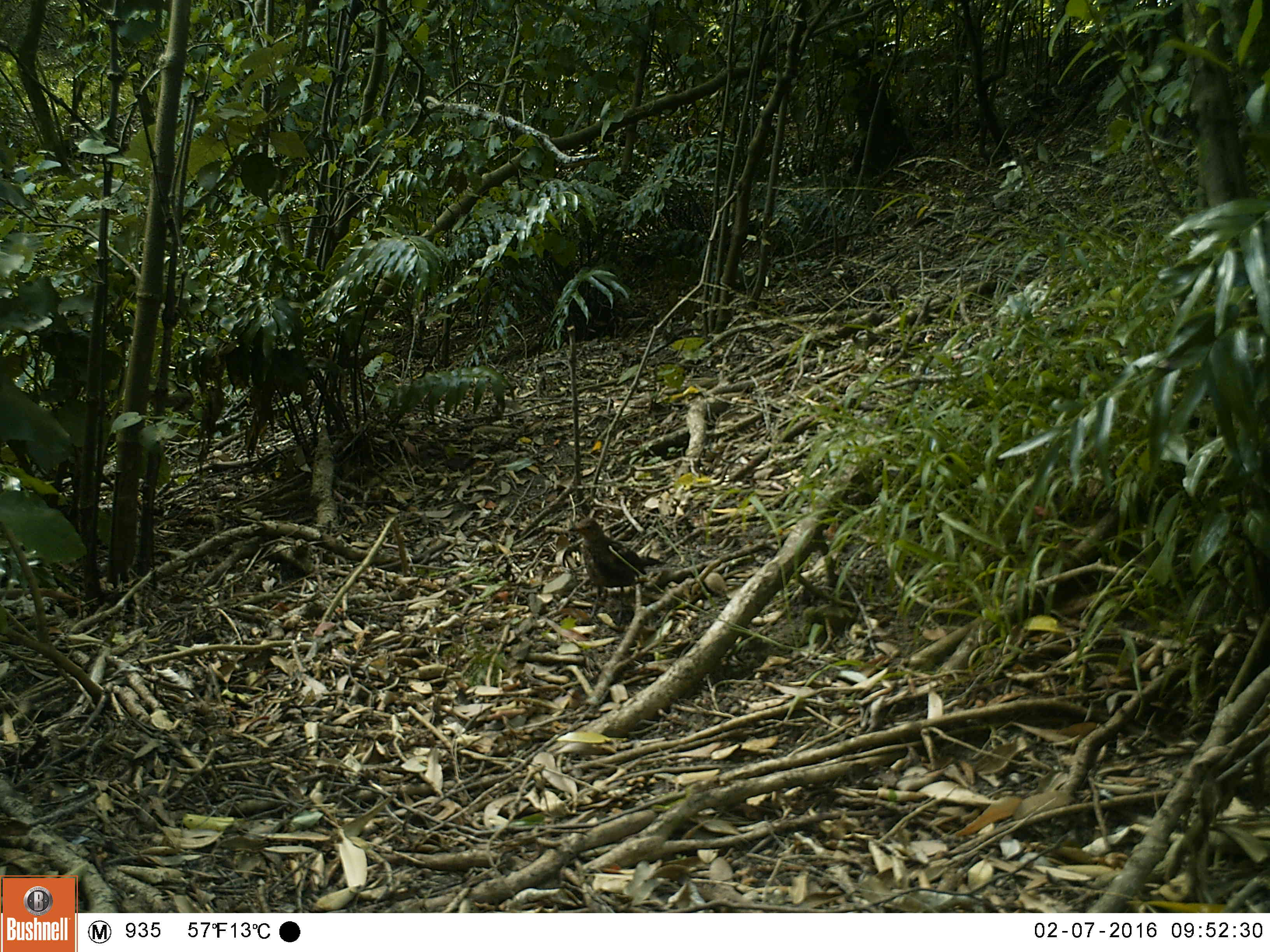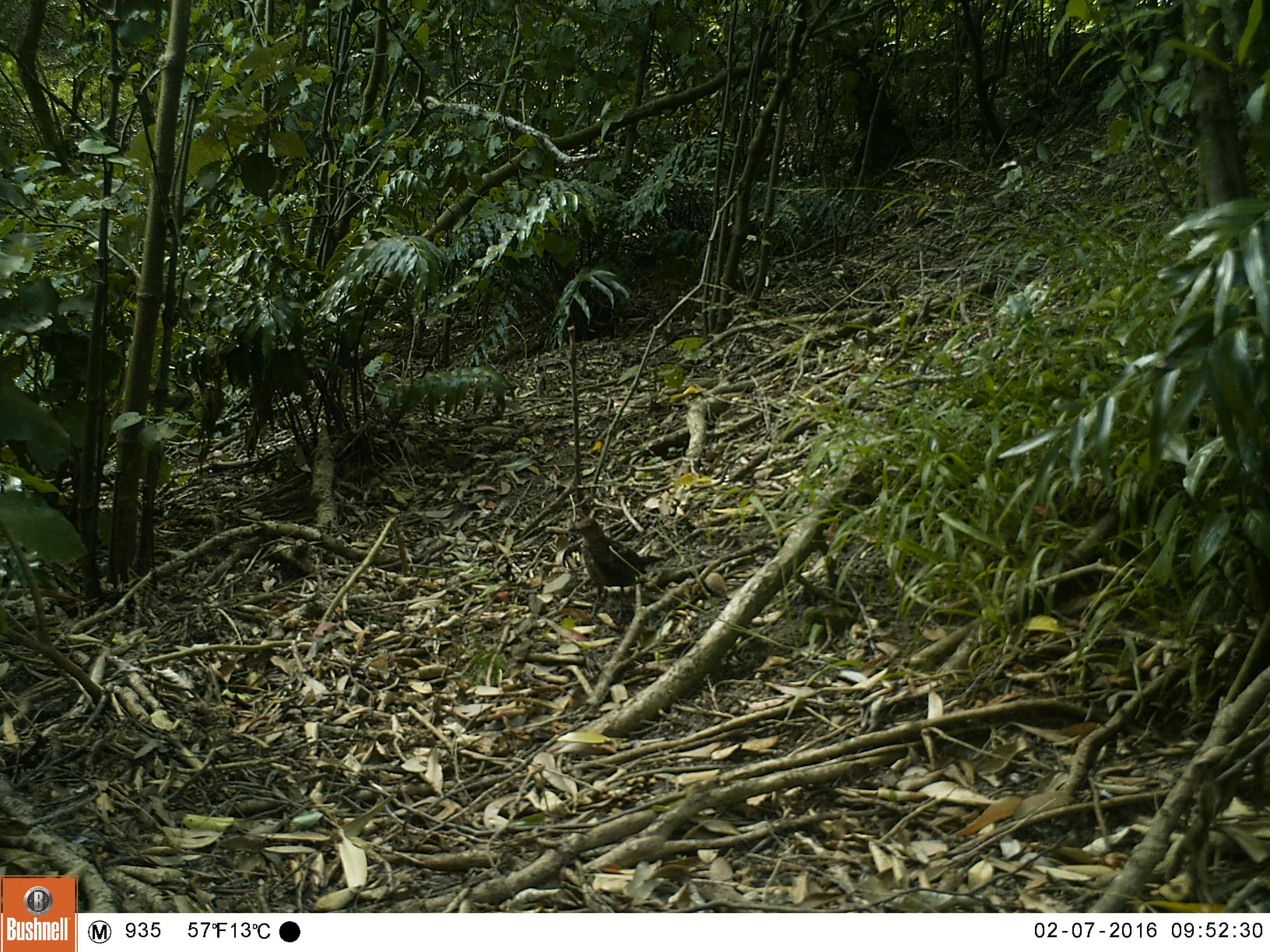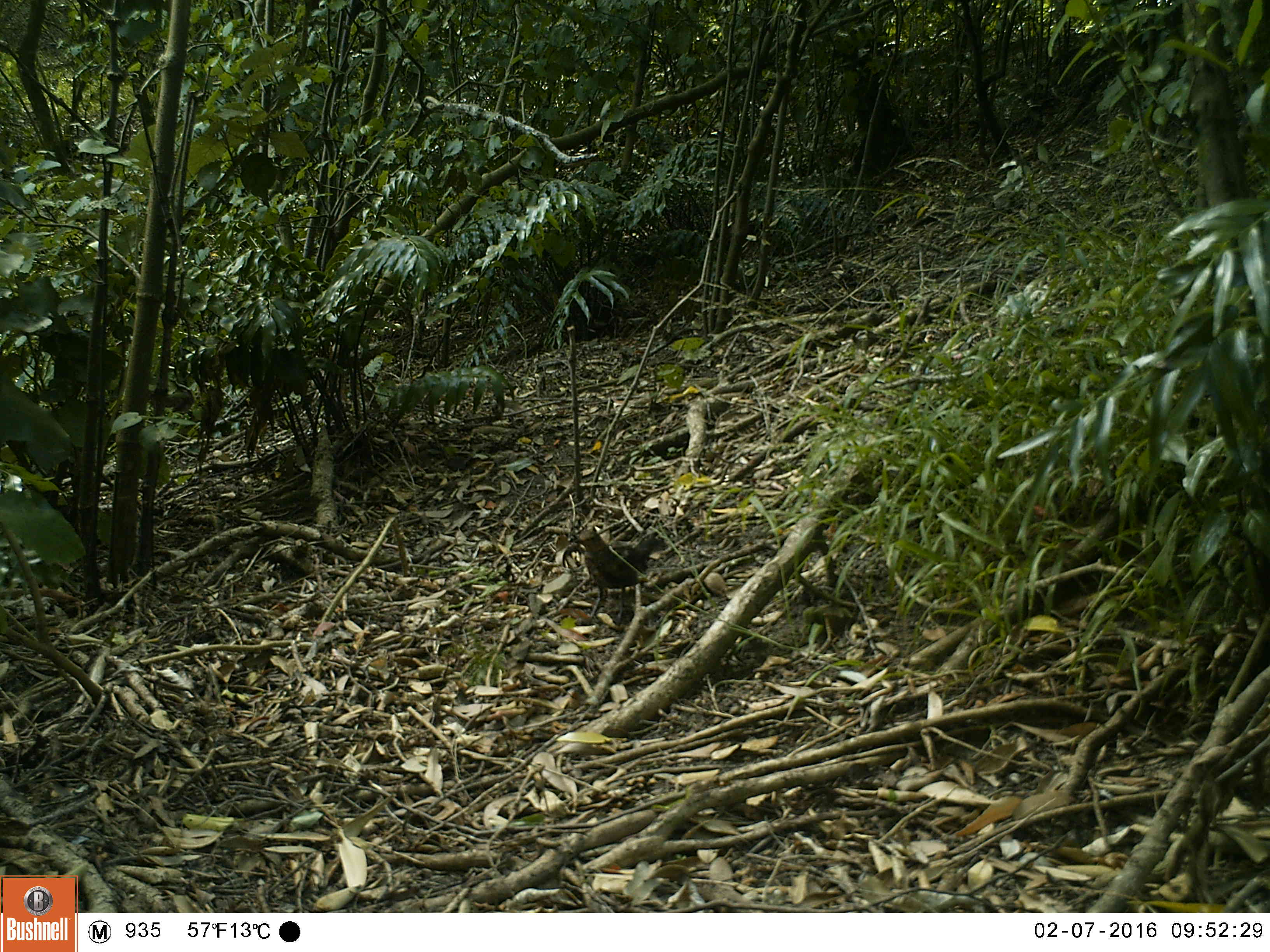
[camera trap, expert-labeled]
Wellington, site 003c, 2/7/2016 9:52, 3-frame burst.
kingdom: Animalia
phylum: Chordata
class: Aves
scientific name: Aves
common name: bird